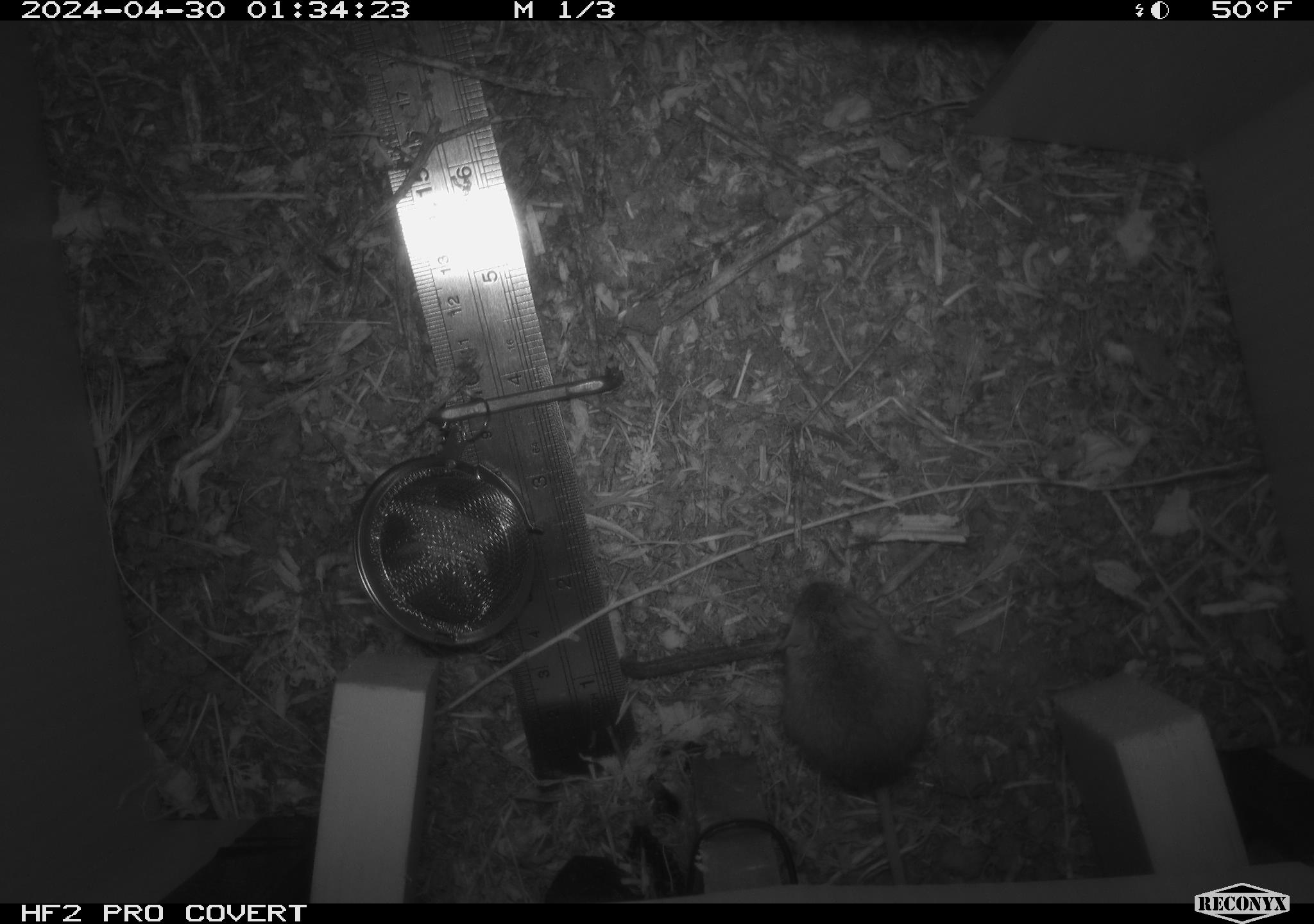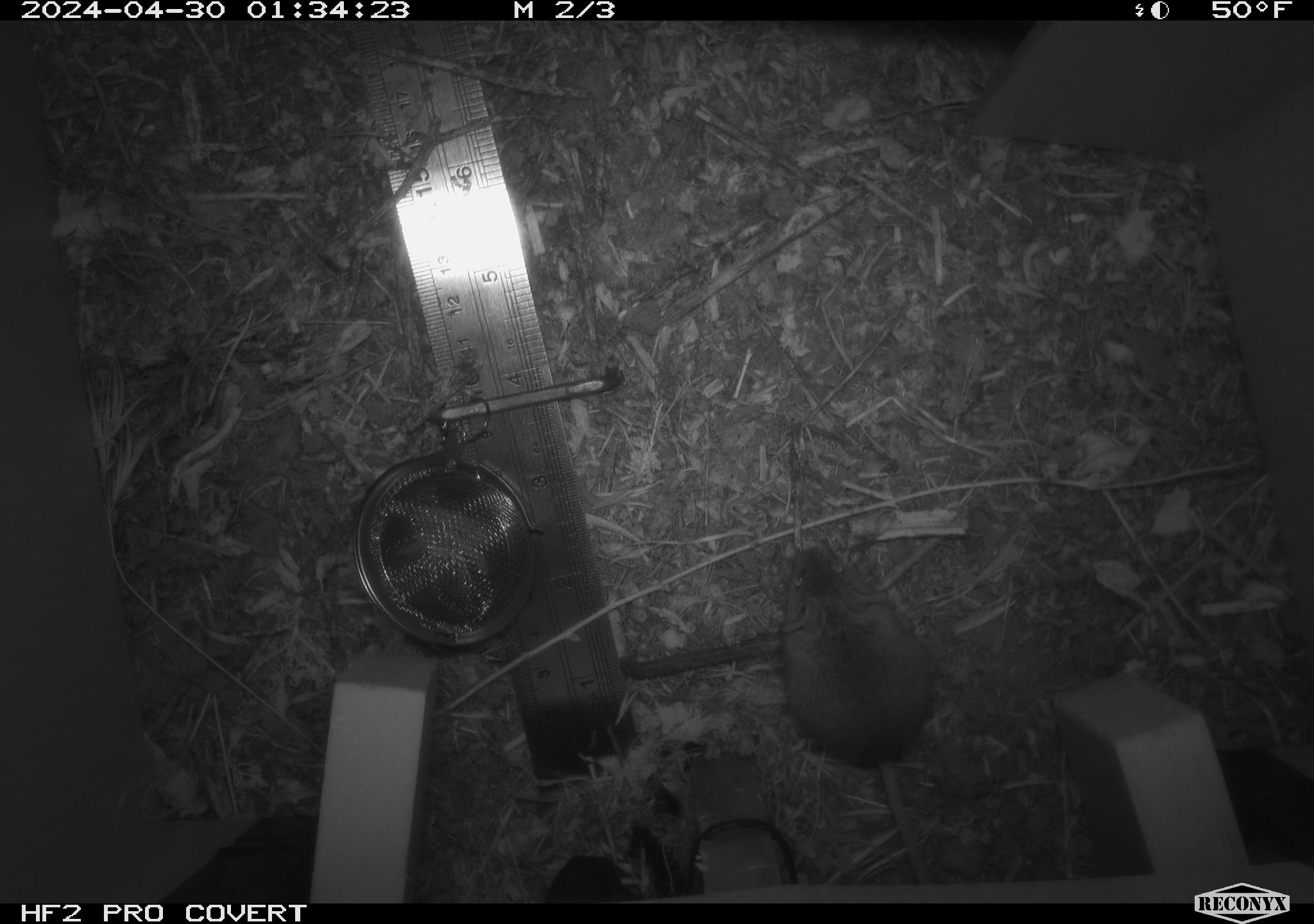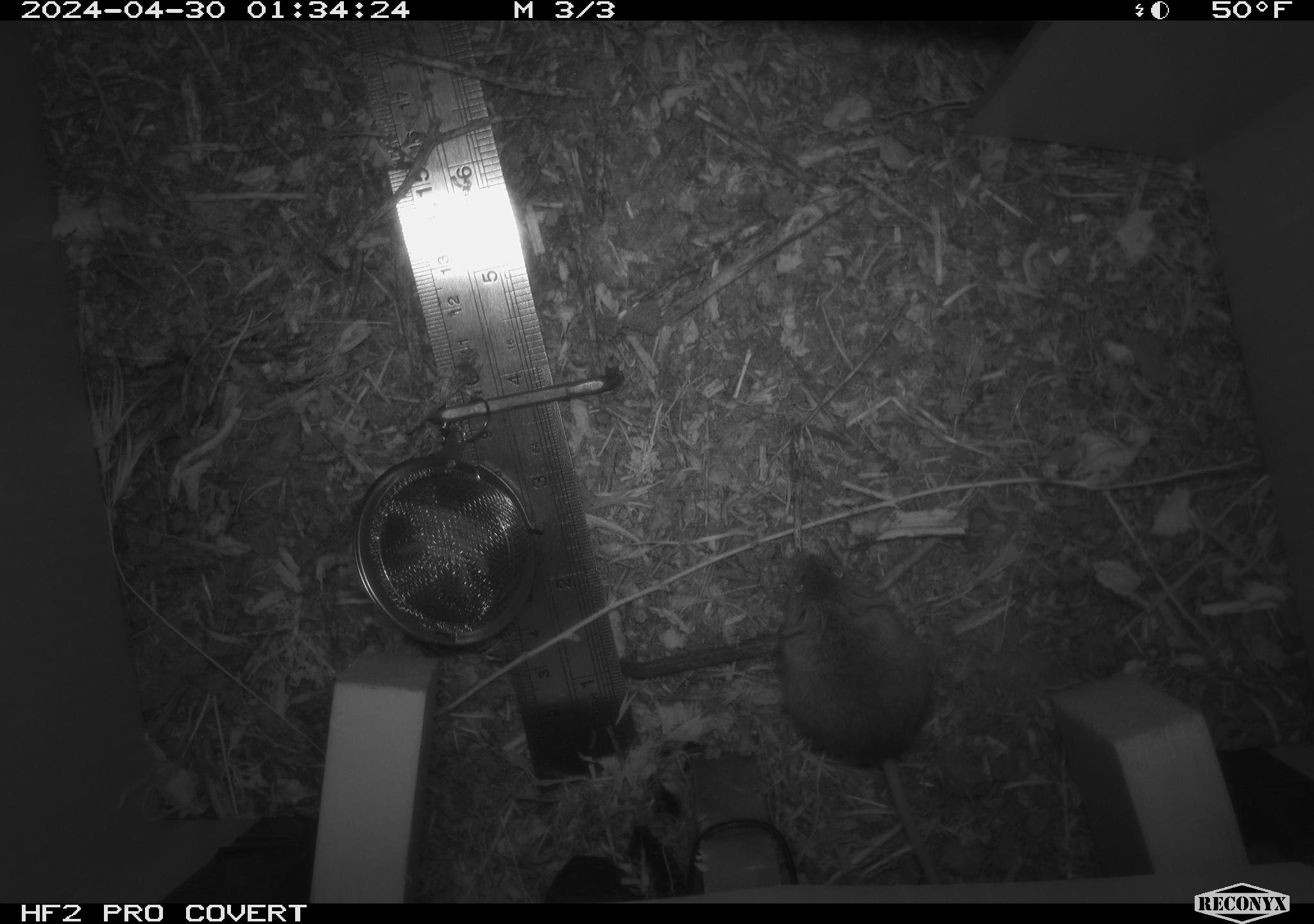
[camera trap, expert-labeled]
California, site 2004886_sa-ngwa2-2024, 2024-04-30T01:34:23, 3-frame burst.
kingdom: Animalia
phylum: Chordata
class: Mammalia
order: Rodentia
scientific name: Rodentia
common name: mouse species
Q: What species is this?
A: Mouse species (Rodentia).